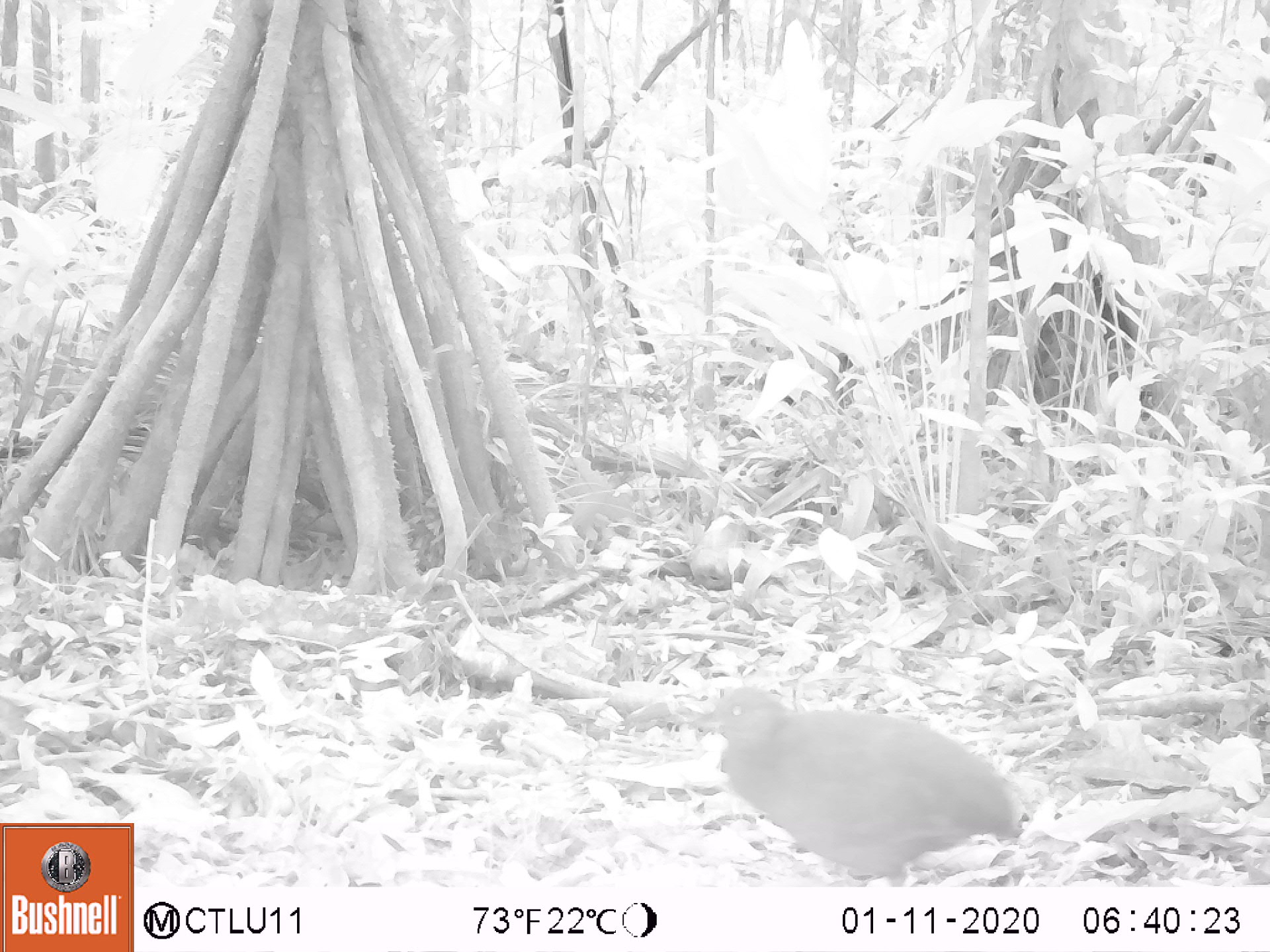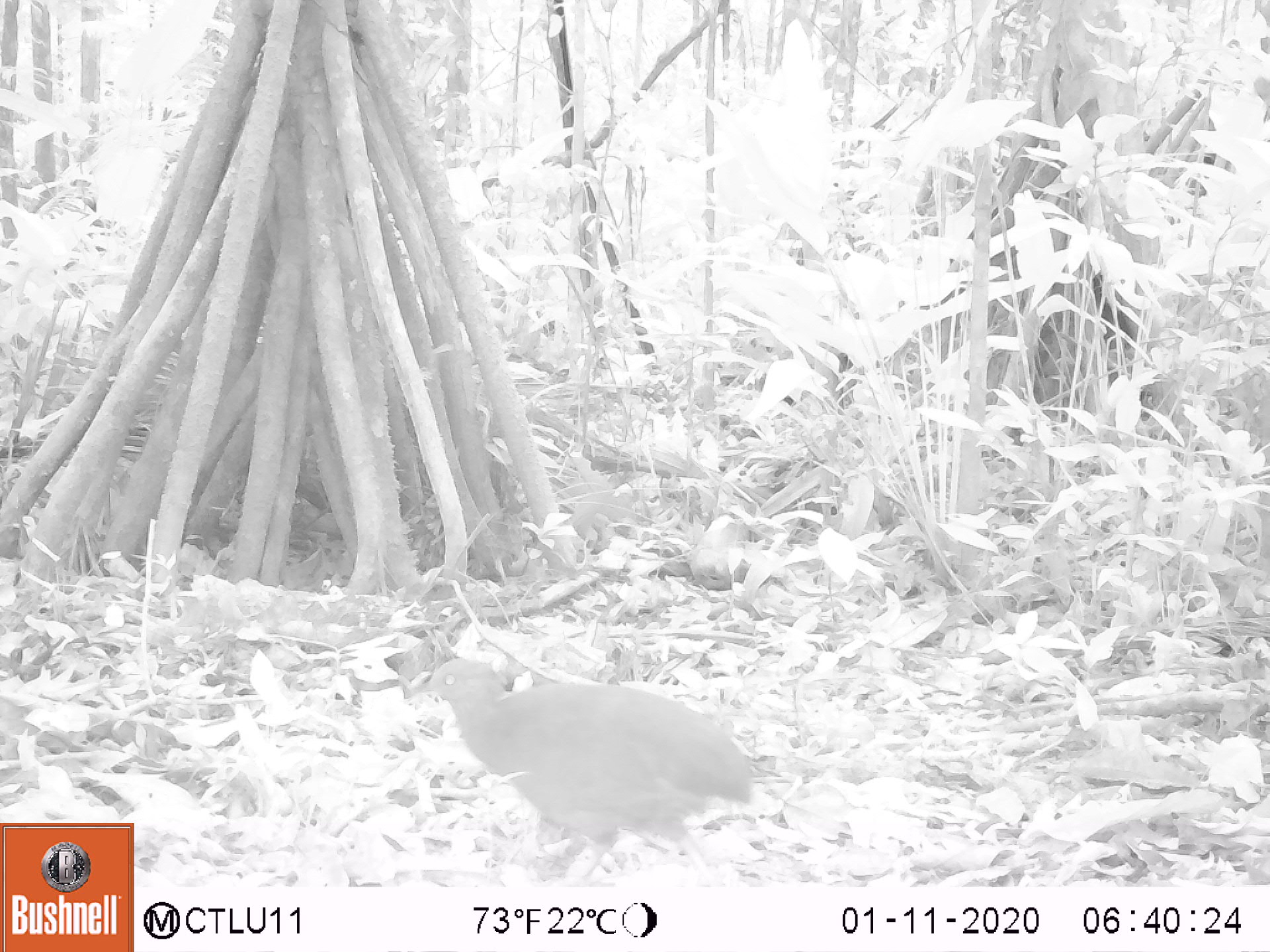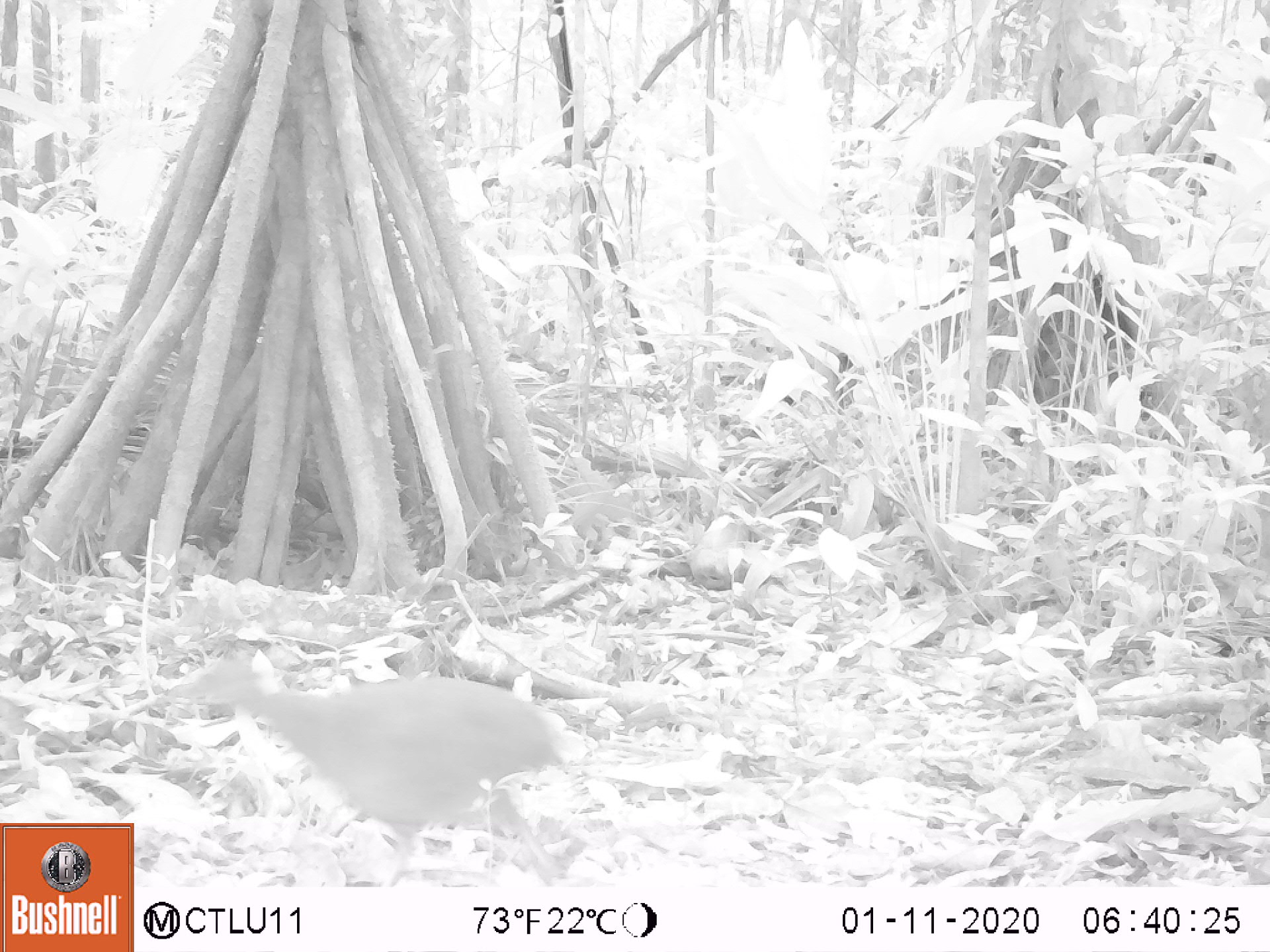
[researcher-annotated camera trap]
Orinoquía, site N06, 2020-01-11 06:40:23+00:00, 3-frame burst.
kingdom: Animalia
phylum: Chordata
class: Aves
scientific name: Aves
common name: bird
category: unknown bird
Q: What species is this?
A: Unknown bird (bird) (Aves).